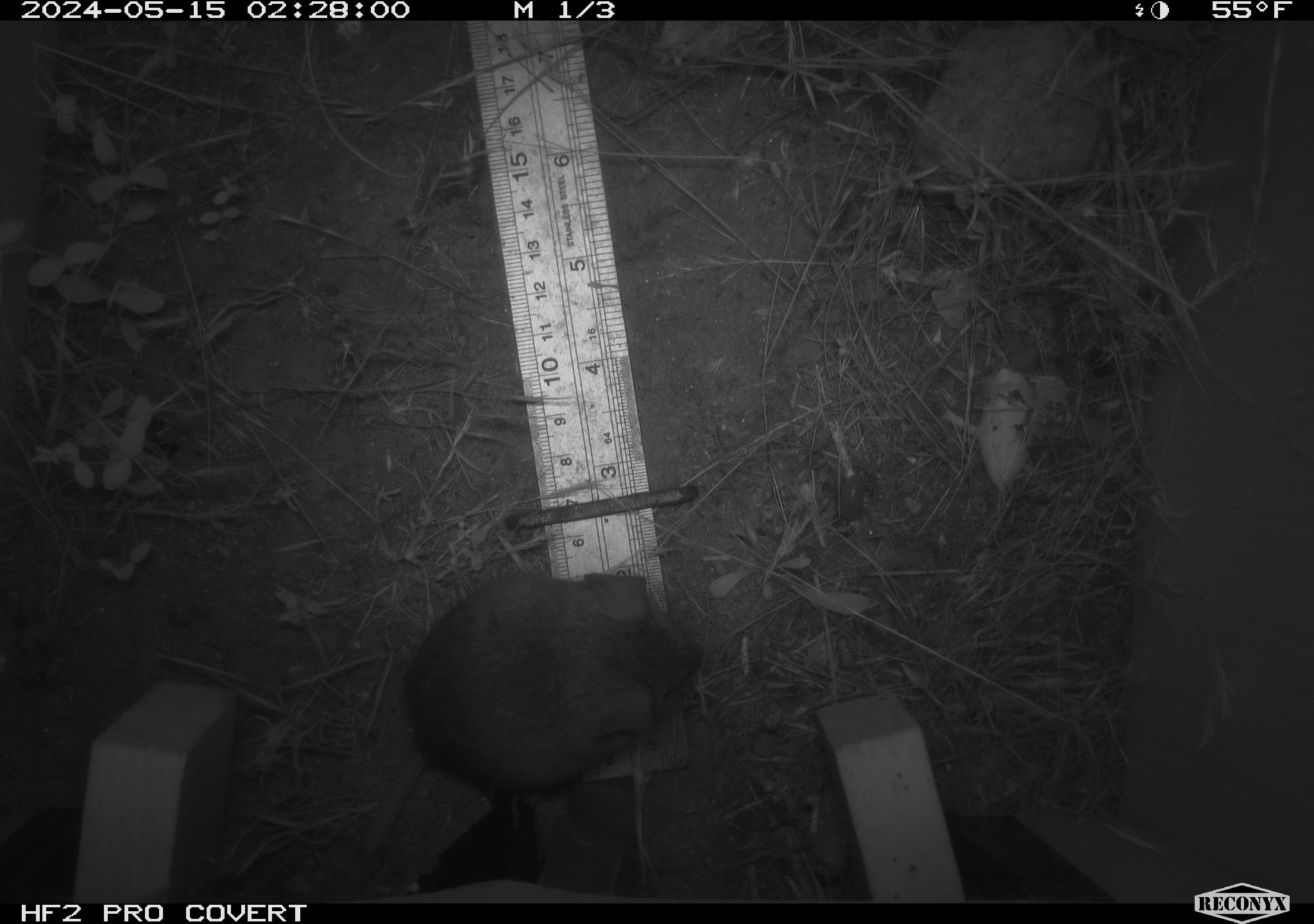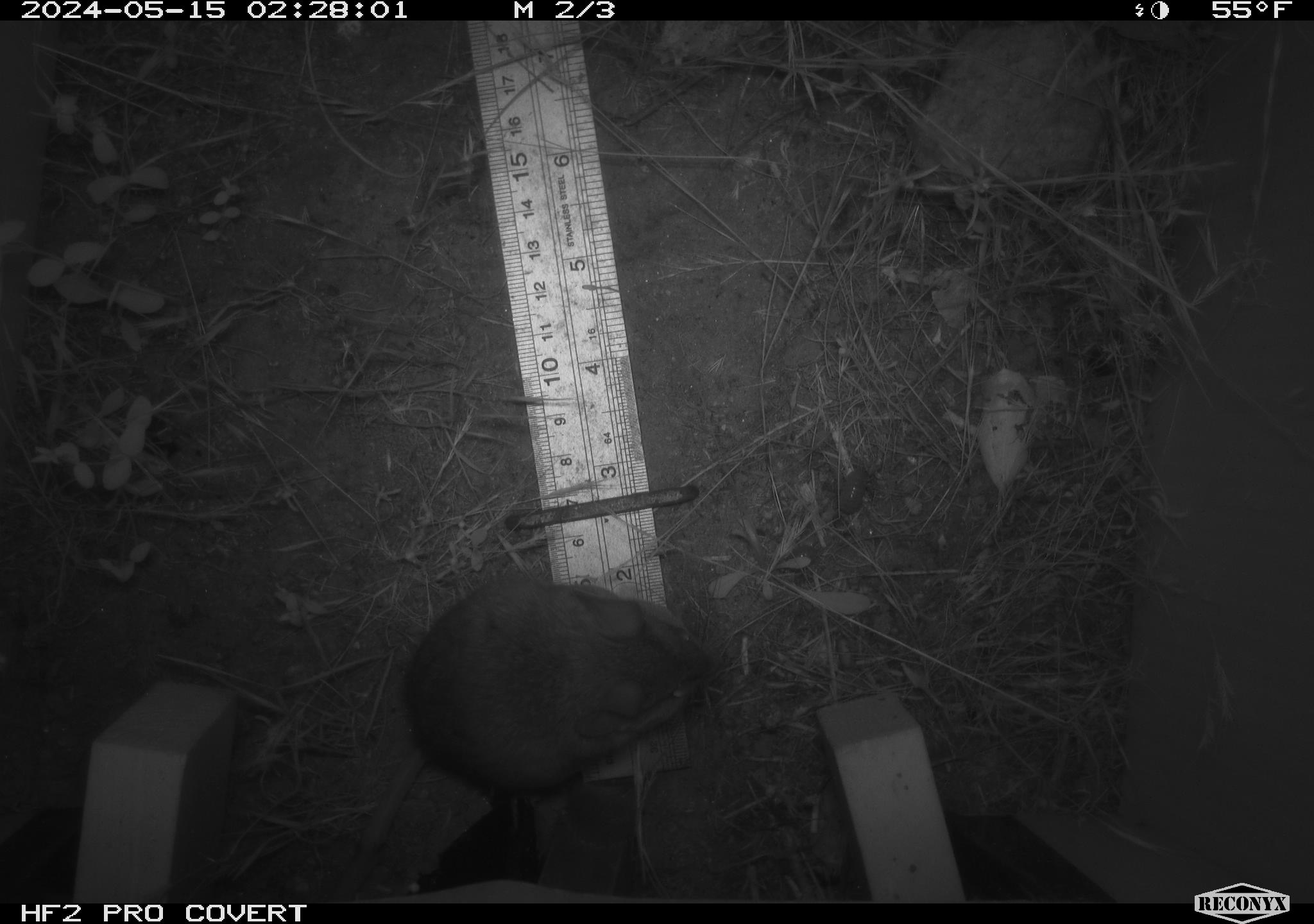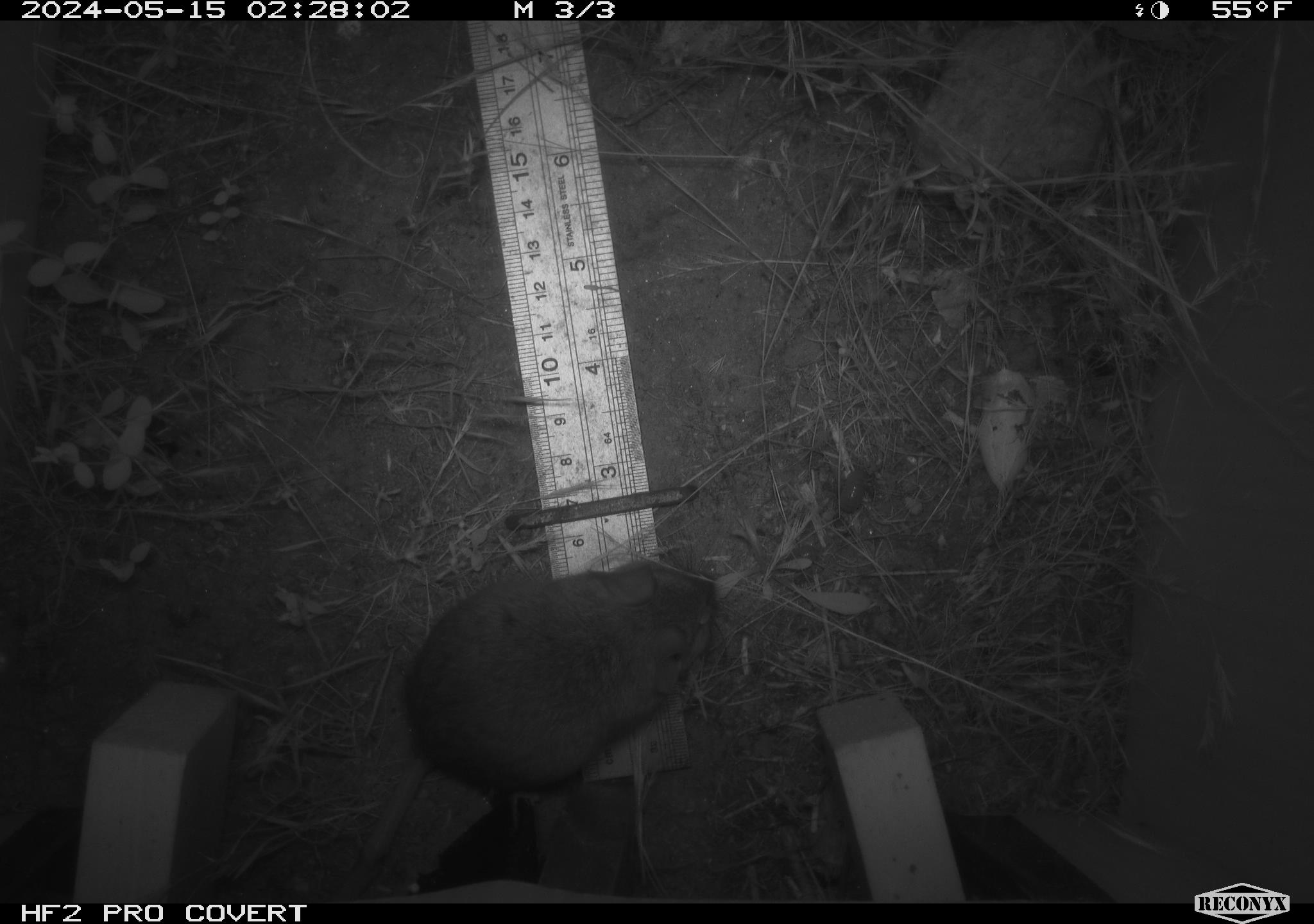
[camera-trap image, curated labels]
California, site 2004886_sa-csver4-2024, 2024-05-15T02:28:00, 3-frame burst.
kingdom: Animalia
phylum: Chordata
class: Mammalia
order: Rodentia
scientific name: Rodentia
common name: mouse species